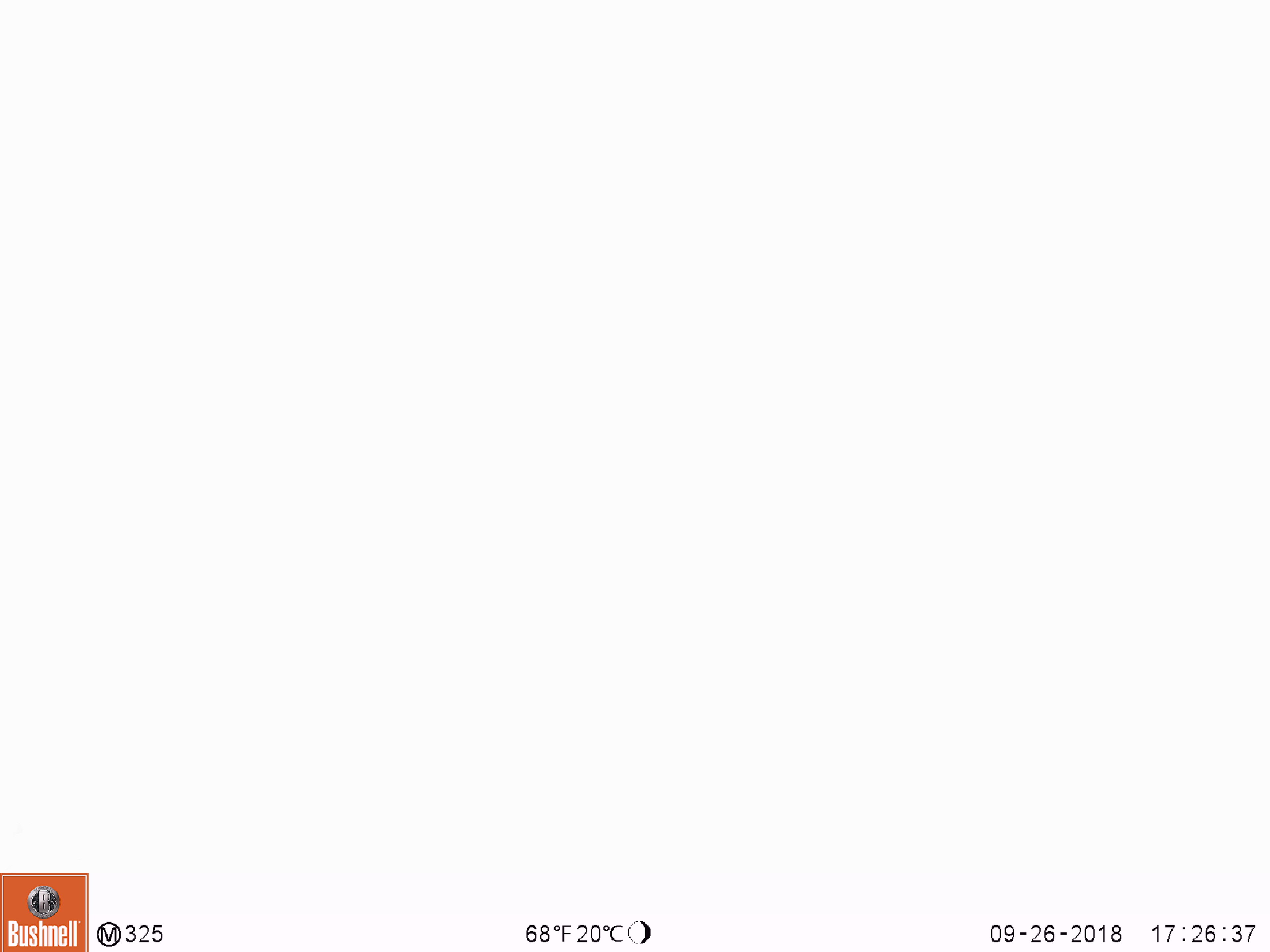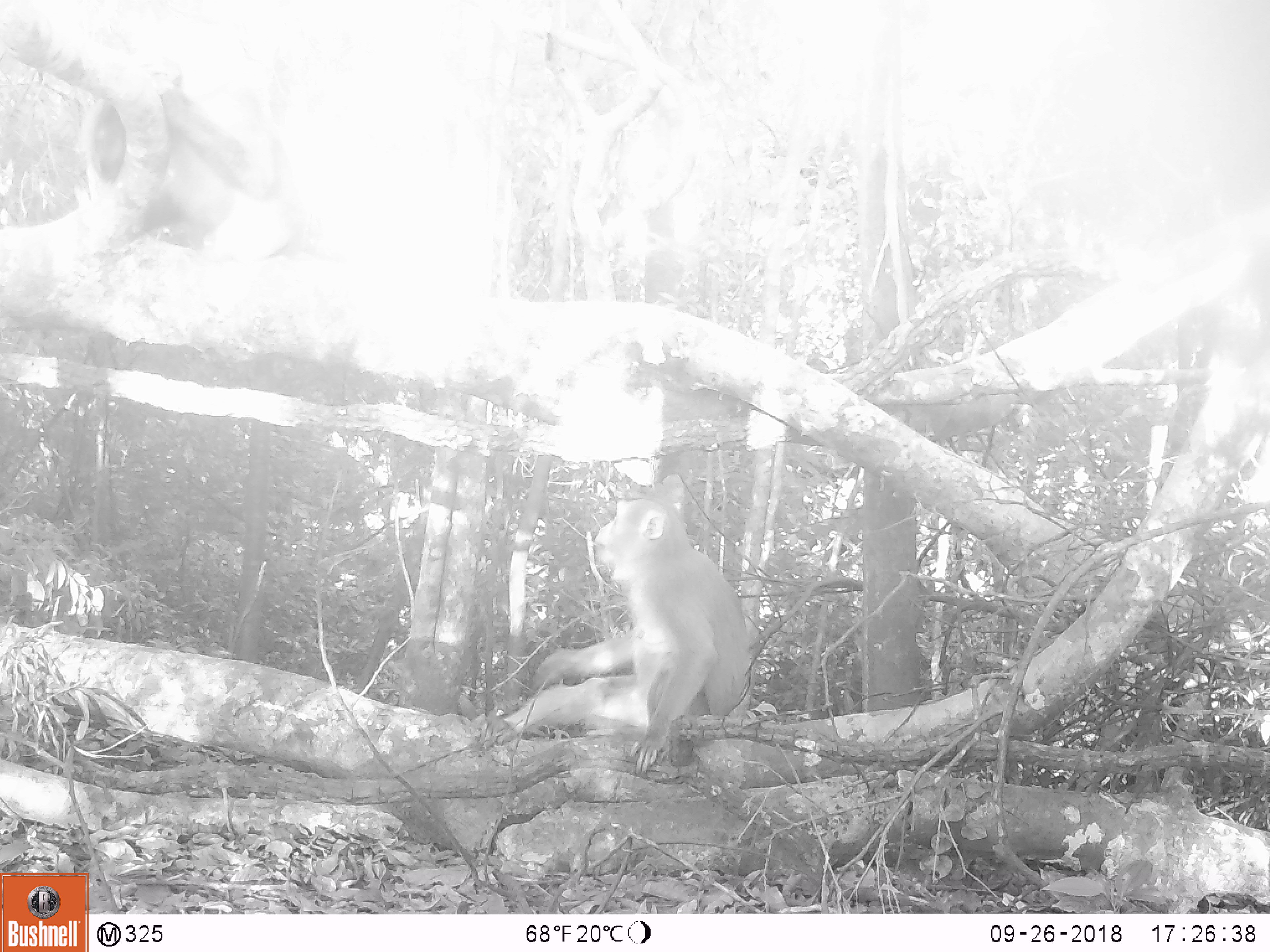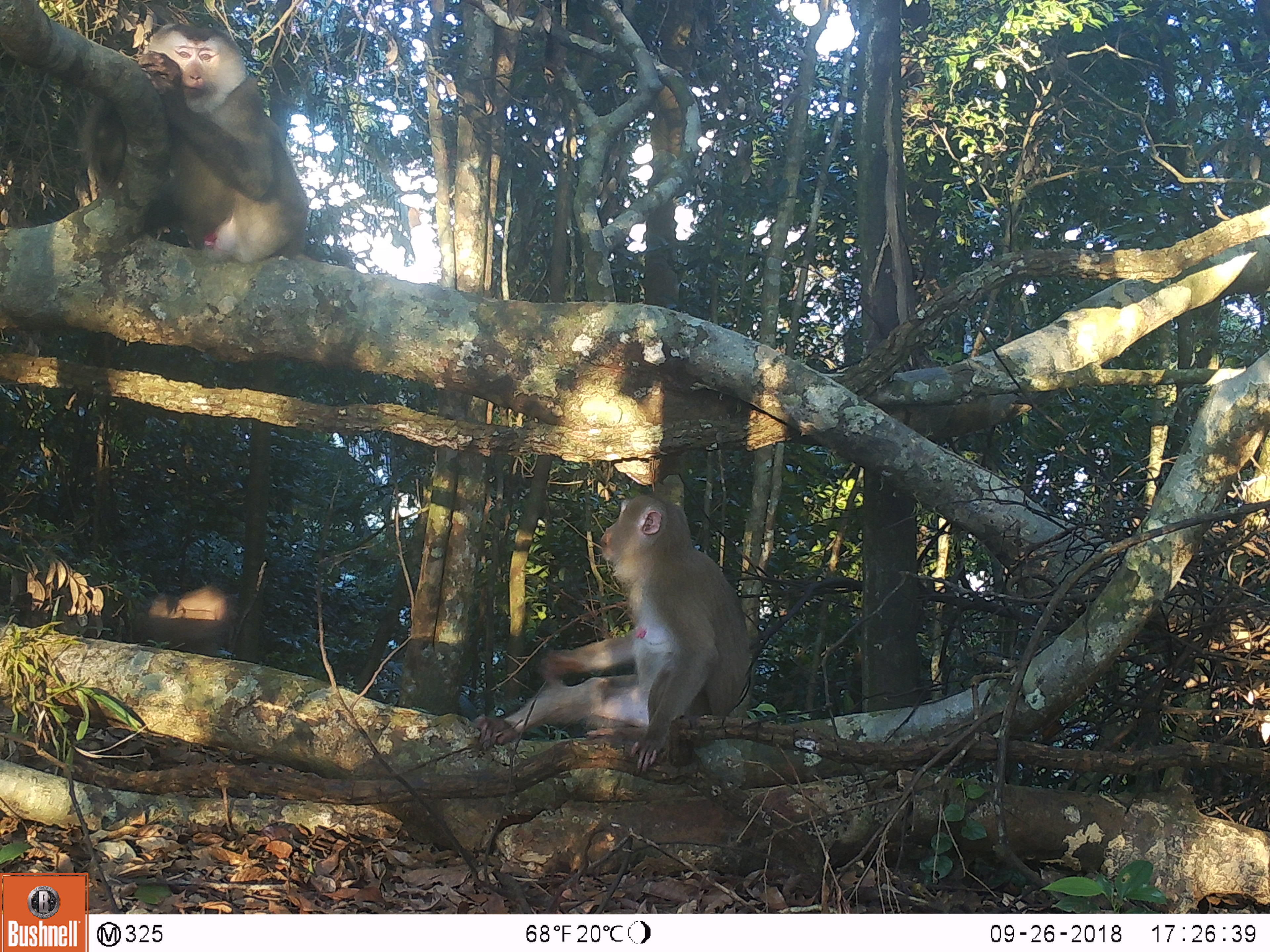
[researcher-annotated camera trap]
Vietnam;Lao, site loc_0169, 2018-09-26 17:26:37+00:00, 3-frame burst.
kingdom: Animalia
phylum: Chordata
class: Mammalia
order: Primates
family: Cercopithecidae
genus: Macaca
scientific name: Macaca nemestrina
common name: pig-tailed macaque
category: pig tailed macaque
Pig tailed macaque (pig-tailed macaque) (Macaca nemestrina). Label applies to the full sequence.